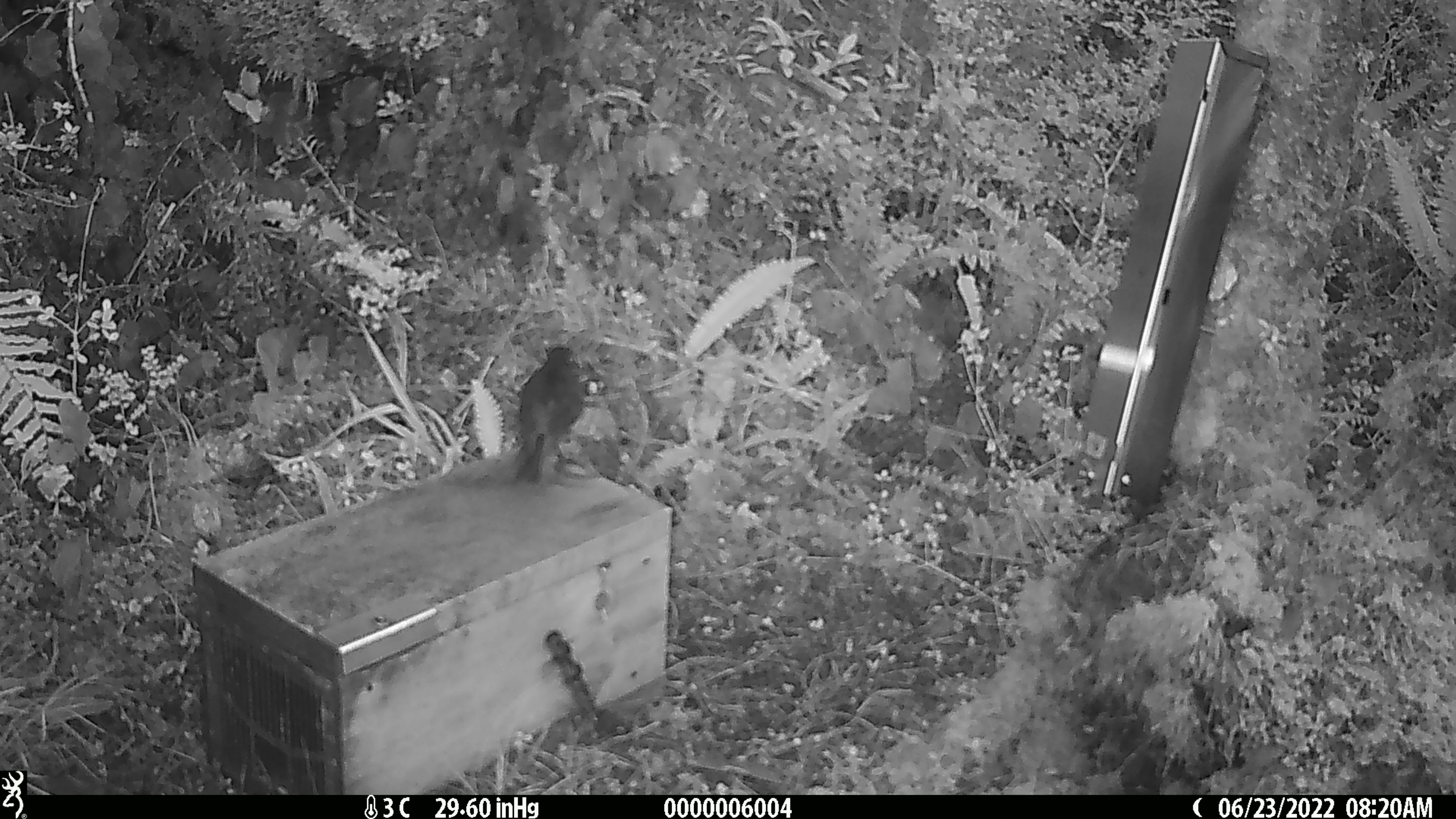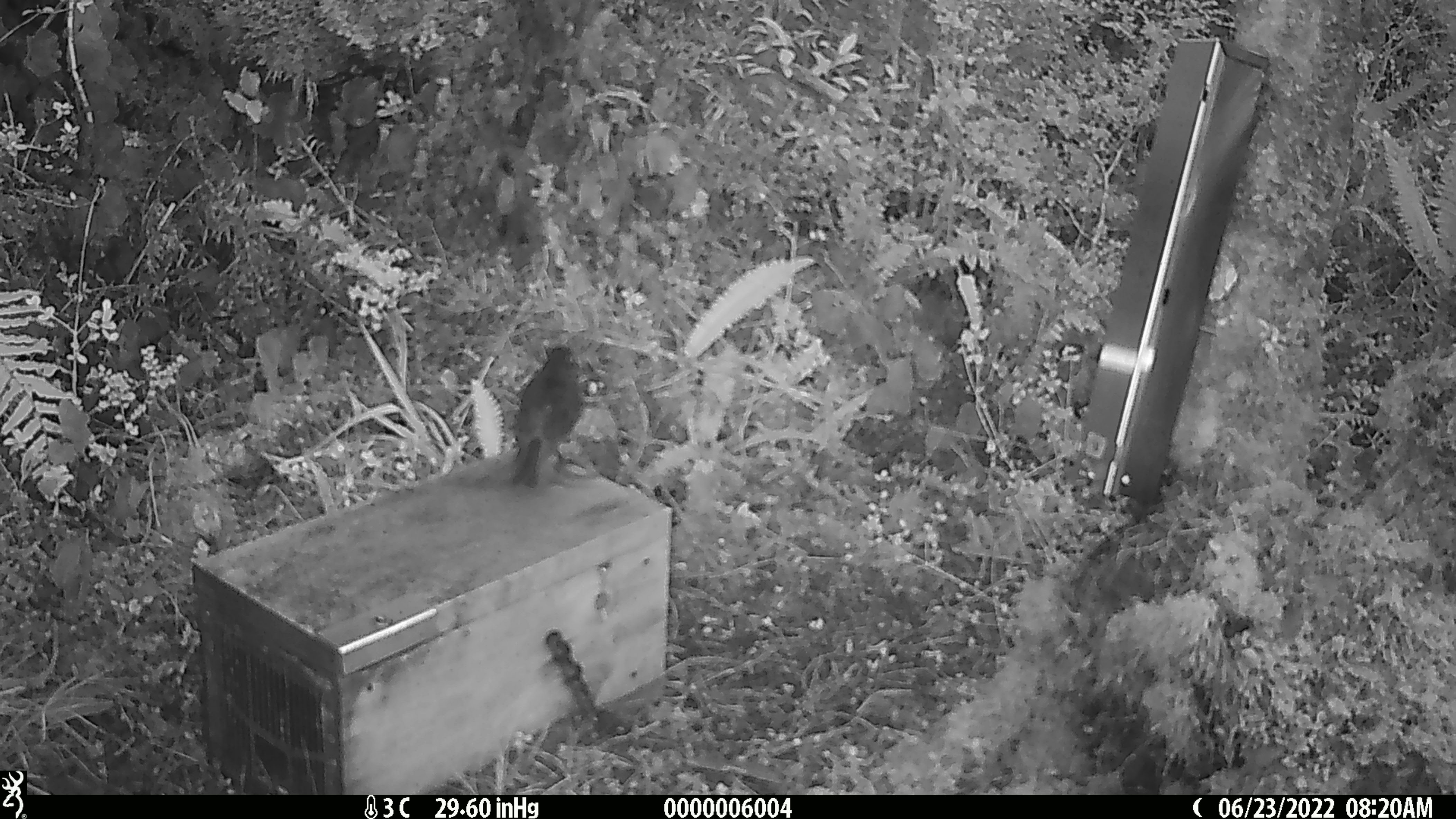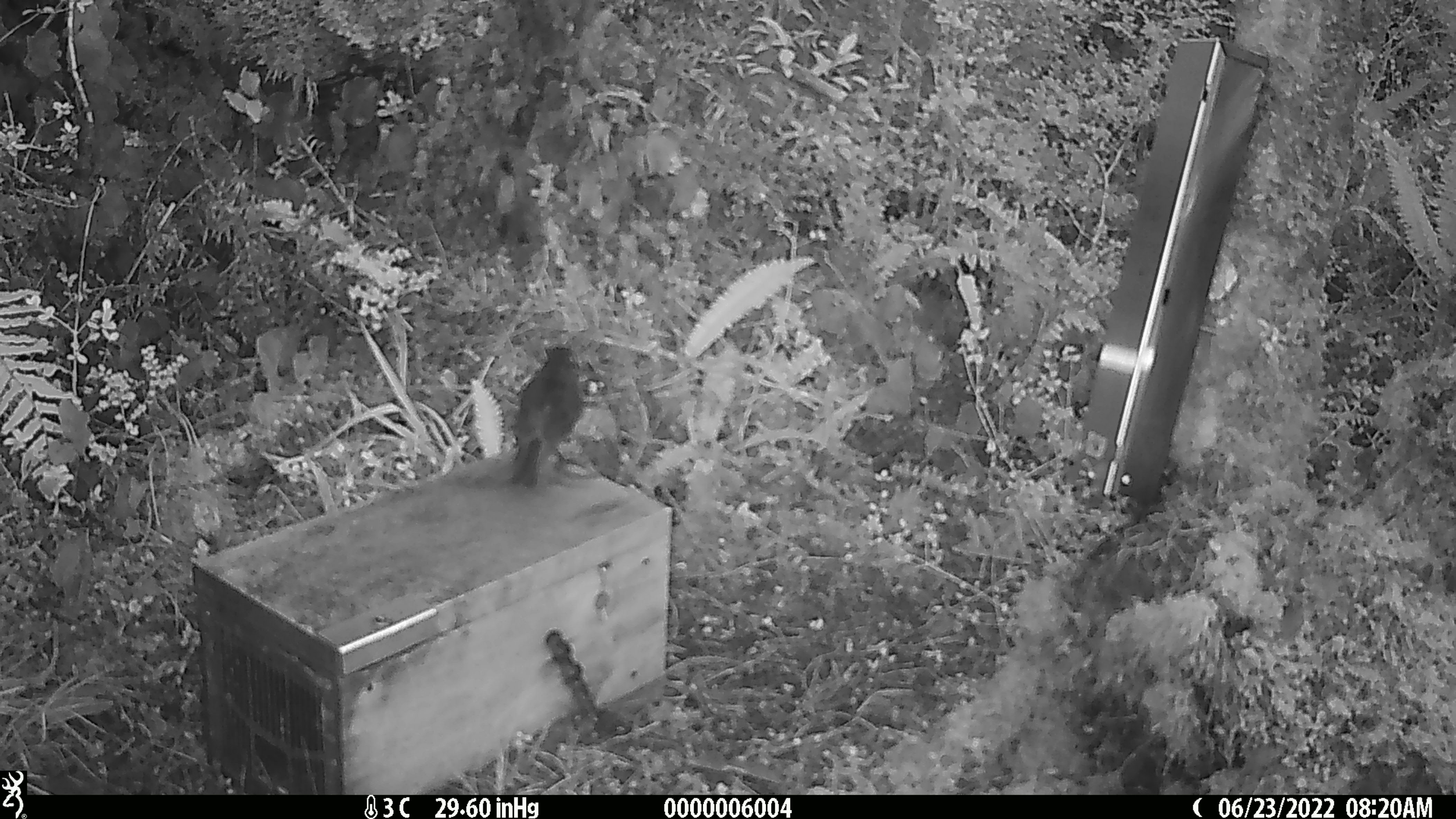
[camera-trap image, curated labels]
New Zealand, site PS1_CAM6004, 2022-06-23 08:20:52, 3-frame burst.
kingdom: Animalia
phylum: Chordata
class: Aves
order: Passeriformes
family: Petroicidae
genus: Petroica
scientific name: Petroica australis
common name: new zealand robin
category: robin